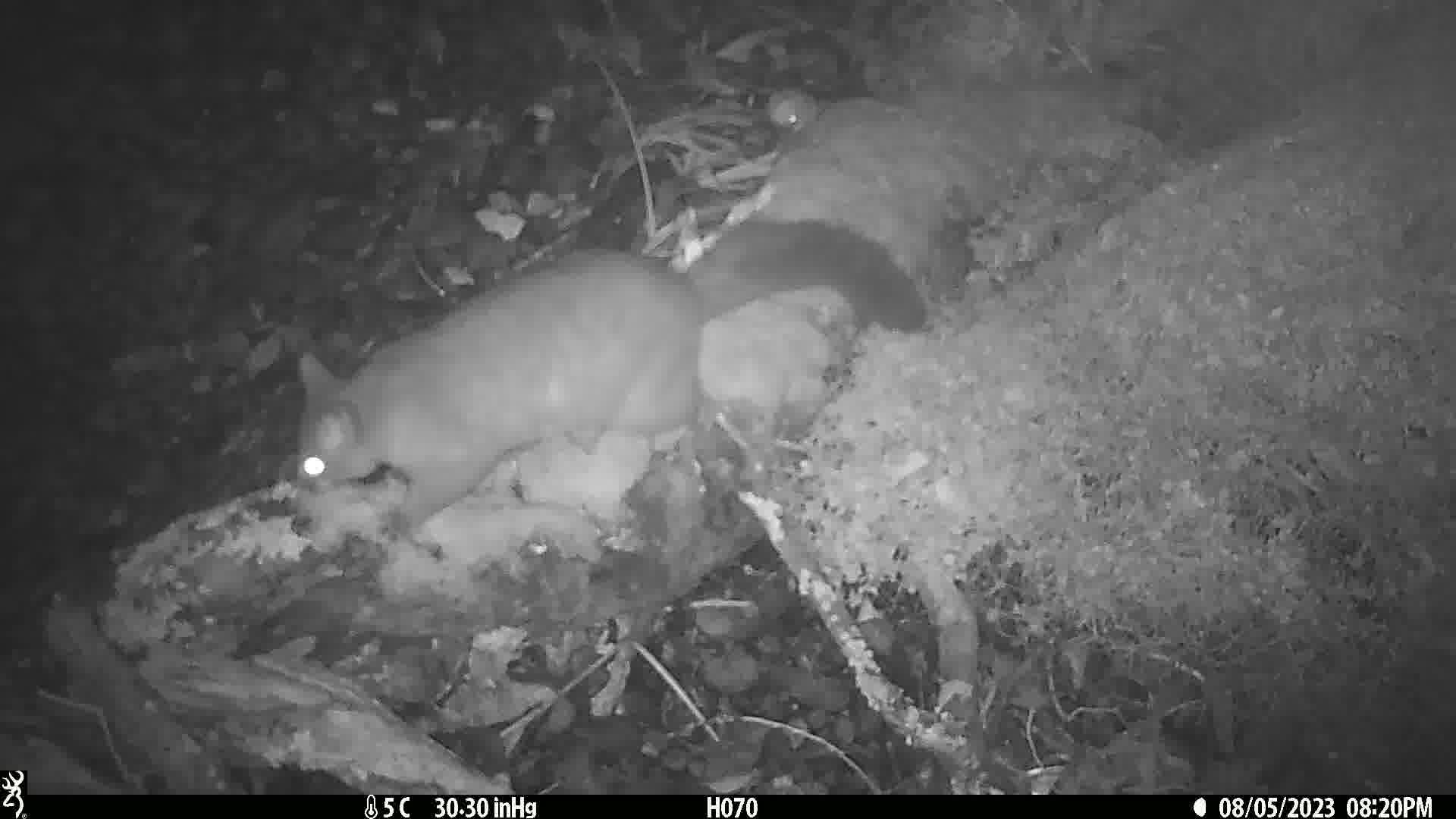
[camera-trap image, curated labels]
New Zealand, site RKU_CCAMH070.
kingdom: Animalia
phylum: Chordata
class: Mammalia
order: Diprotodontia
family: Phalangeridae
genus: Trichosurus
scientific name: Trichosurus vulpecula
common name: common brushtail possum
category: possum